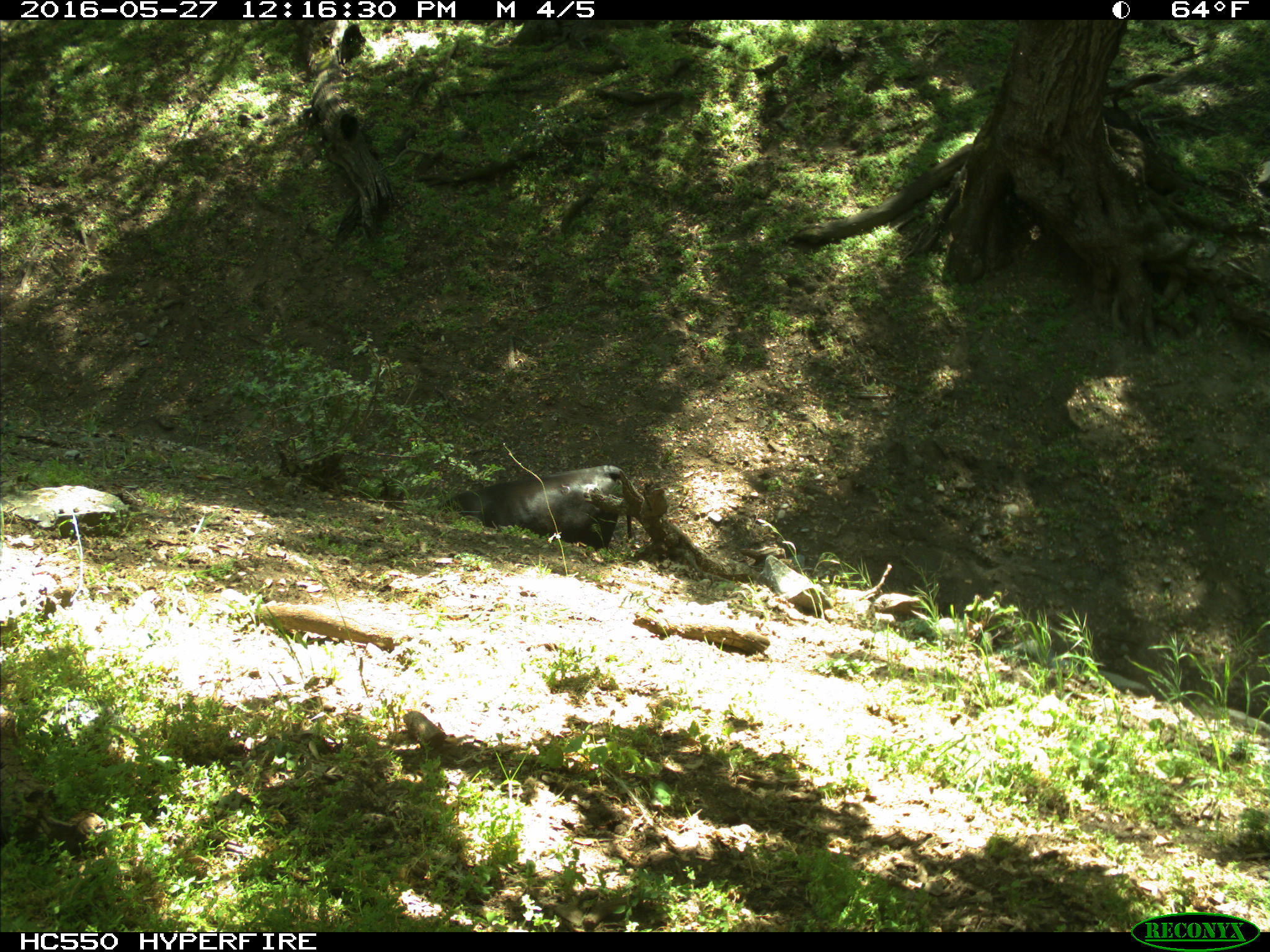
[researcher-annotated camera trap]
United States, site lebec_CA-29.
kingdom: Animalia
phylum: Chordata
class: Mammalia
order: Artiodactyla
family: Bovidae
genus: Bos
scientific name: Bos taurus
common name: domestic cow